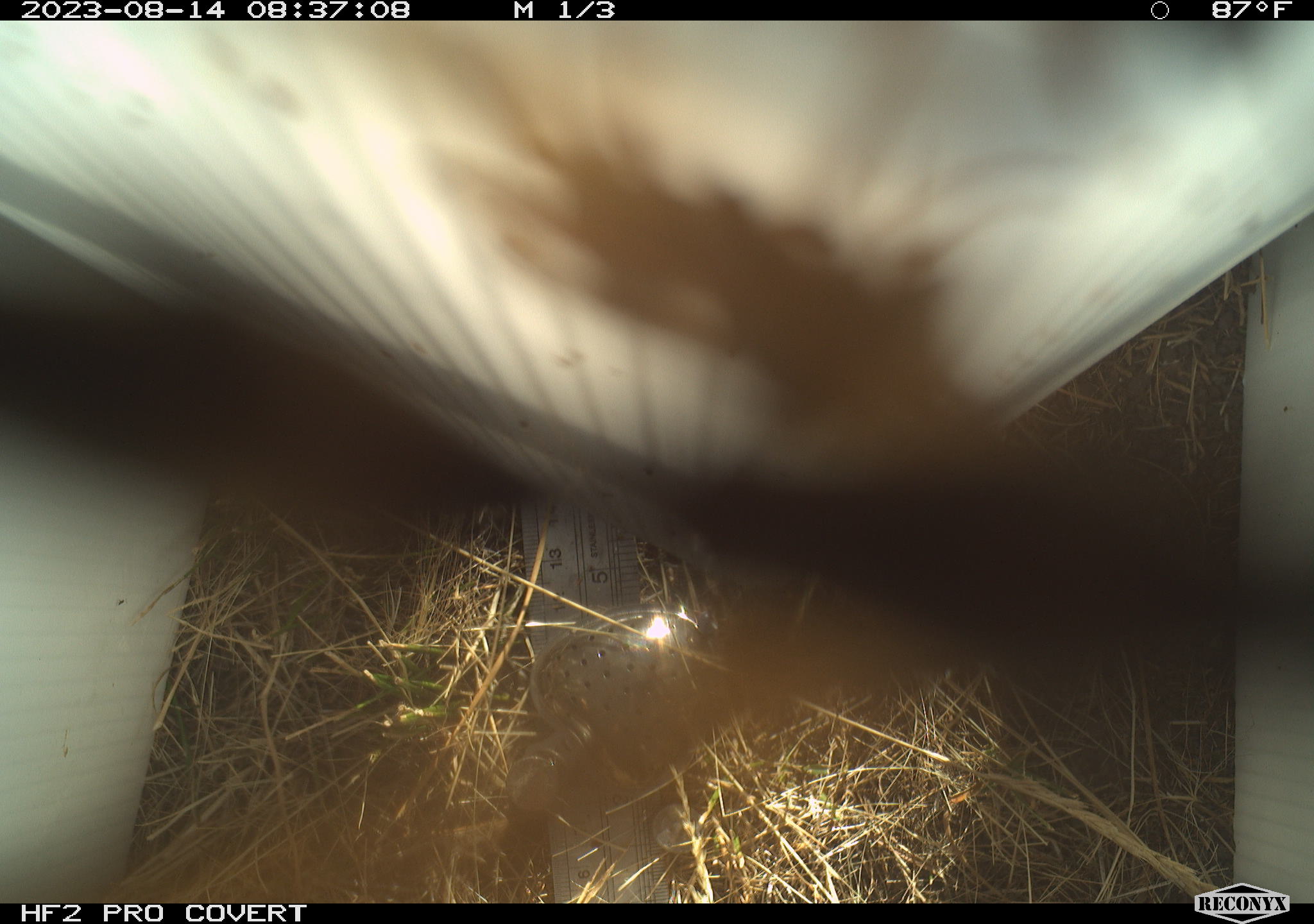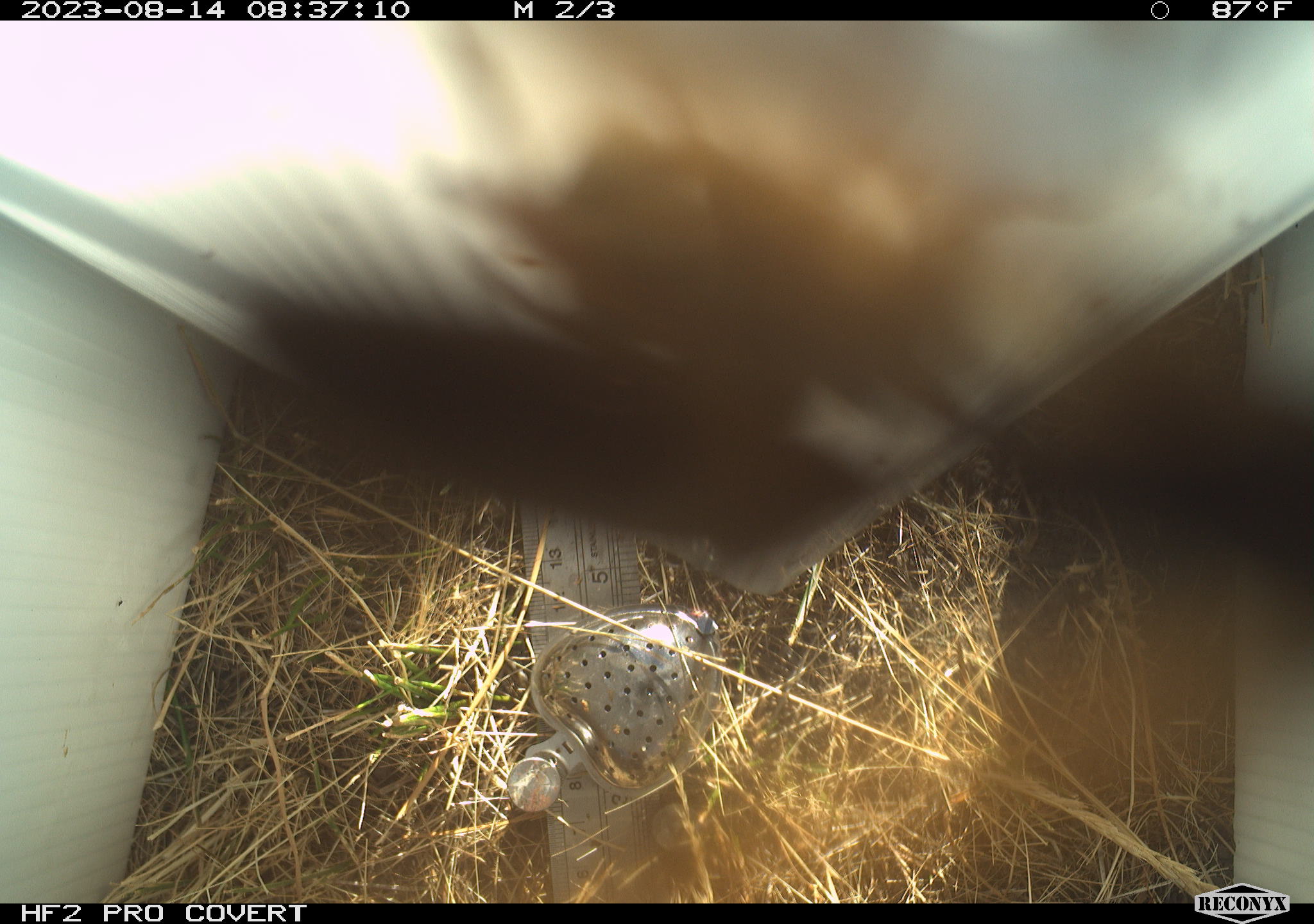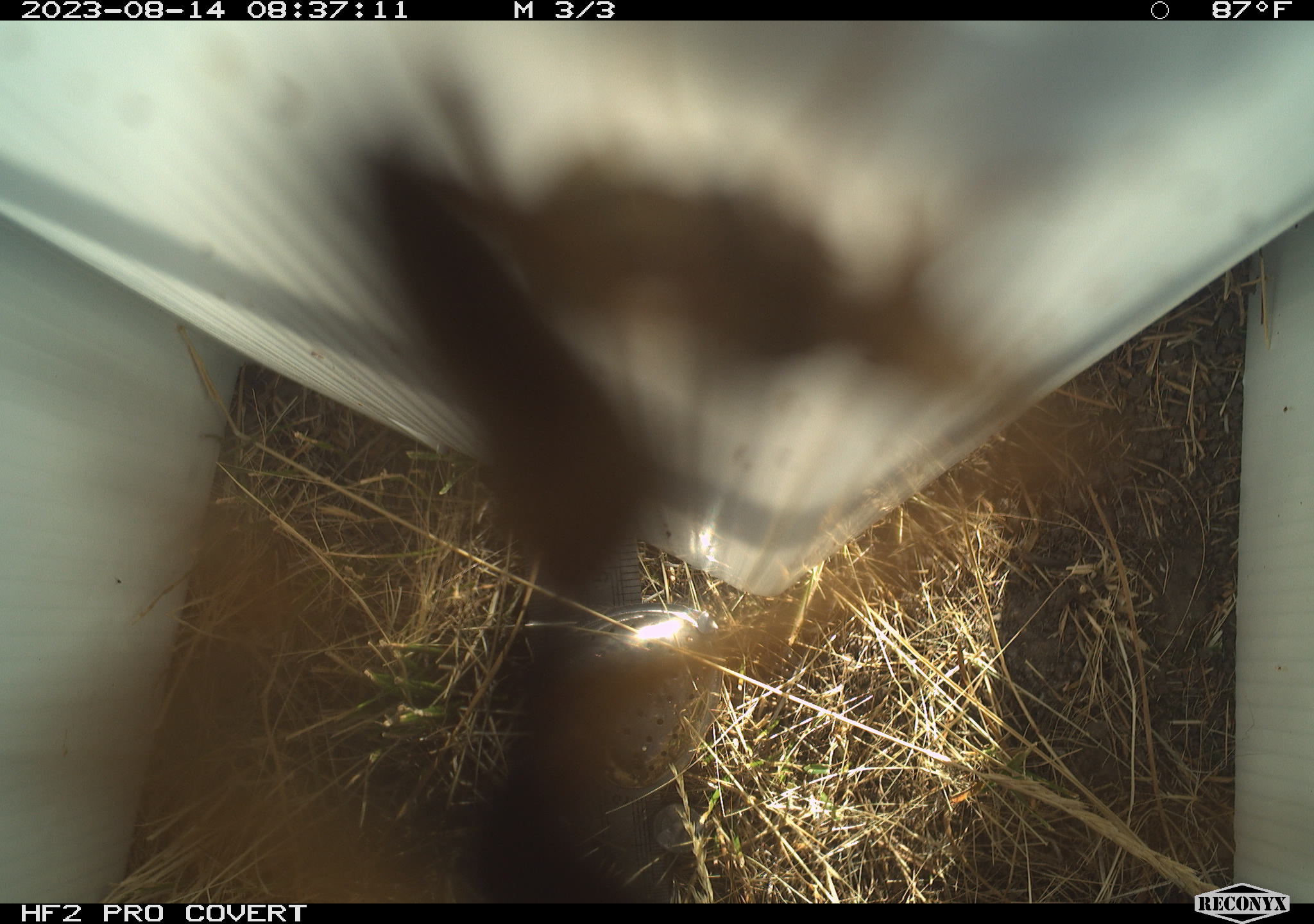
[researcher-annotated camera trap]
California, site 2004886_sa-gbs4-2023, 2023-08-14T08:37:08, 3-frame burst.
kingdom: Animalia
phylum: Arthropoda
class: Insecta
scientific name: Insecta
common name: insect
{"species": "insect (Insecta)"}